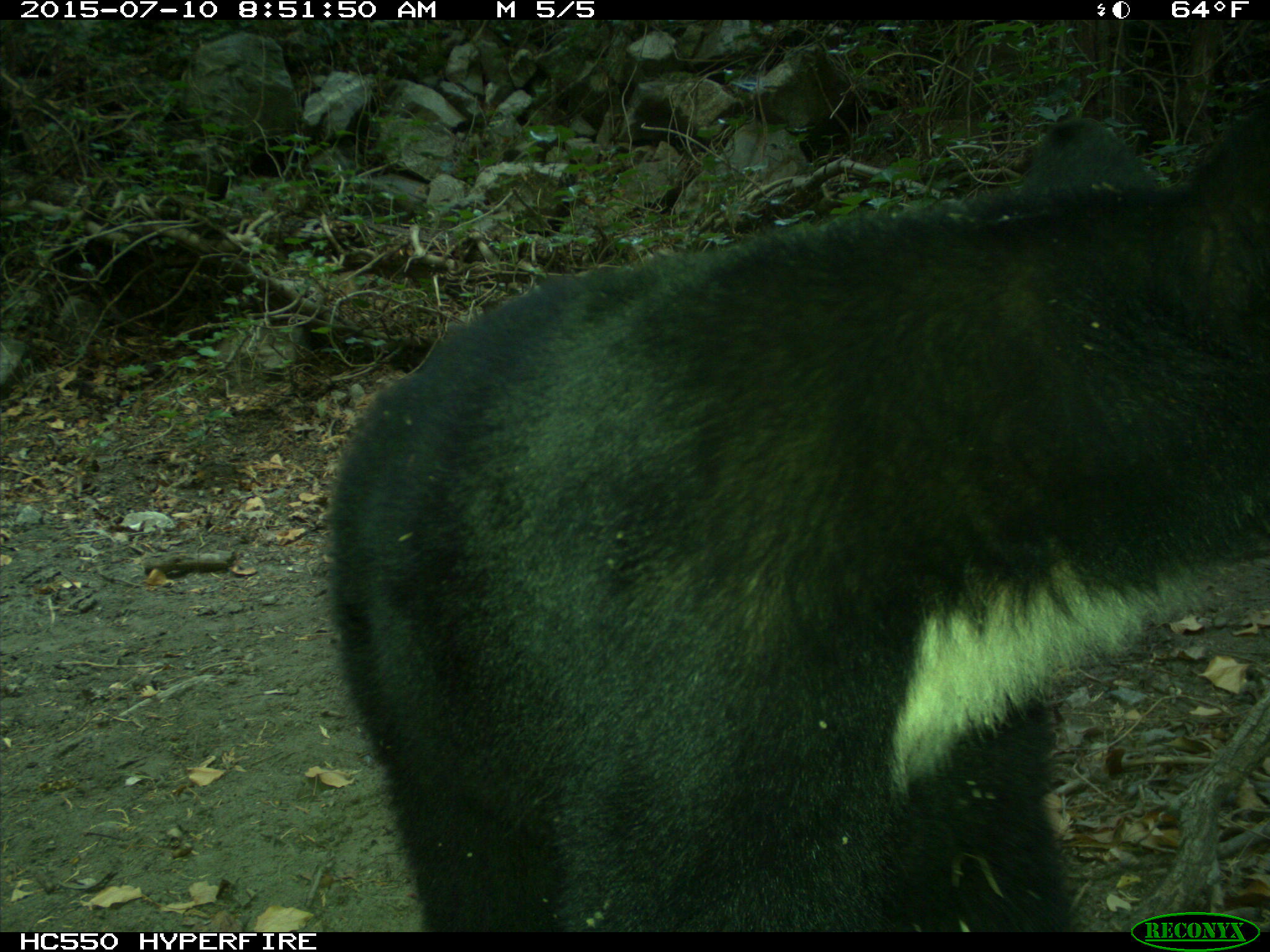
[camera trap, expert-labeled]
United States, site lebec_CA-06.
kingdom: Animalia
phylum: Chordata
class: Mammalia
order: Carnivora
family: Ursidae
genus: Ursus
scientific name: Ursus americanus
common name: american black bear